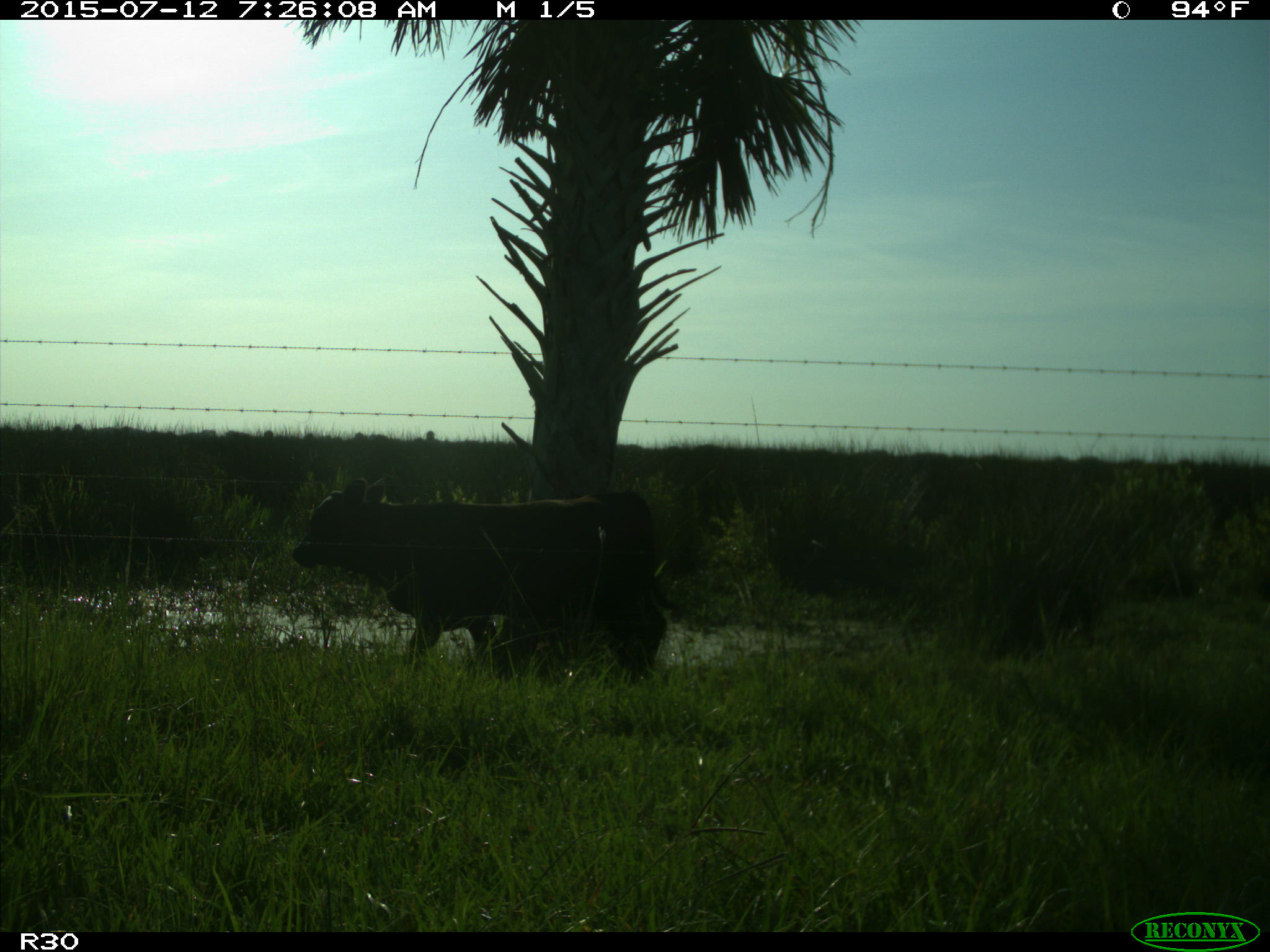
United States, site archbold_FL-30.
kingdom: Animalia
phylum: Chordata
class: Mammalia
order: Artiodactyla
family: Bovidae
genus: Bos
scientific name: Bos taurus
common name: domestic cow